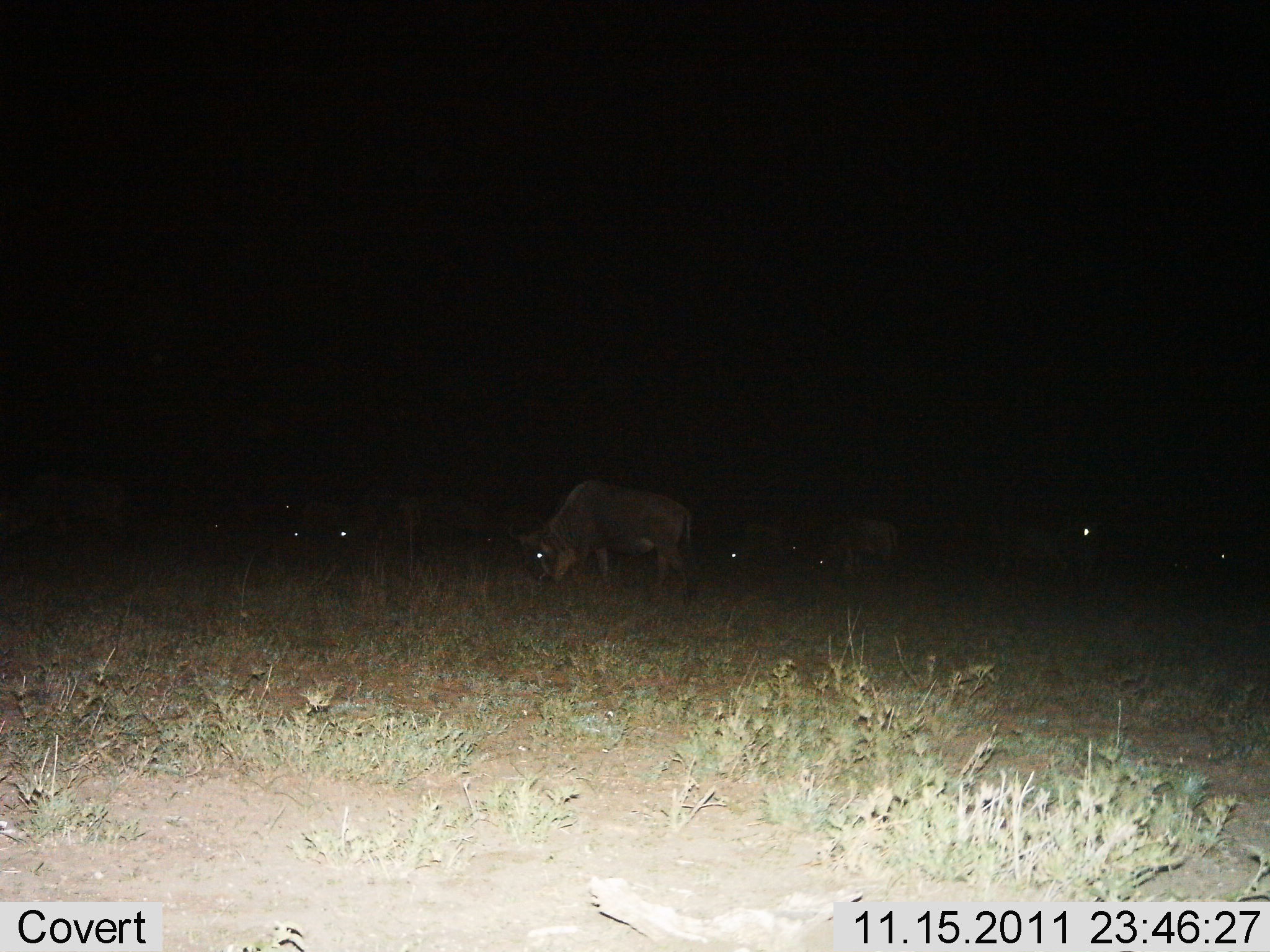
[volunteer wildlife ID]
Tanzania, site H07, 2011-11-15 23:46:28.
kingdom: Animalia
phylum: Chordata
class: Mammalia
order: Artiodactyla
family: Bovidae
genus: Connochaetes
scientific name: Connochaetes taurinus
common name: blue wildebeest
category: wildebeest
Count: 10.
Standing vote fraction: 55%.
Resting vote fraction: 9%.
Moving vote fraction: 0%.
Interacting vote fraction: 0%.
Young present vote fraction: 0%.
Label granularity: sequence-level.